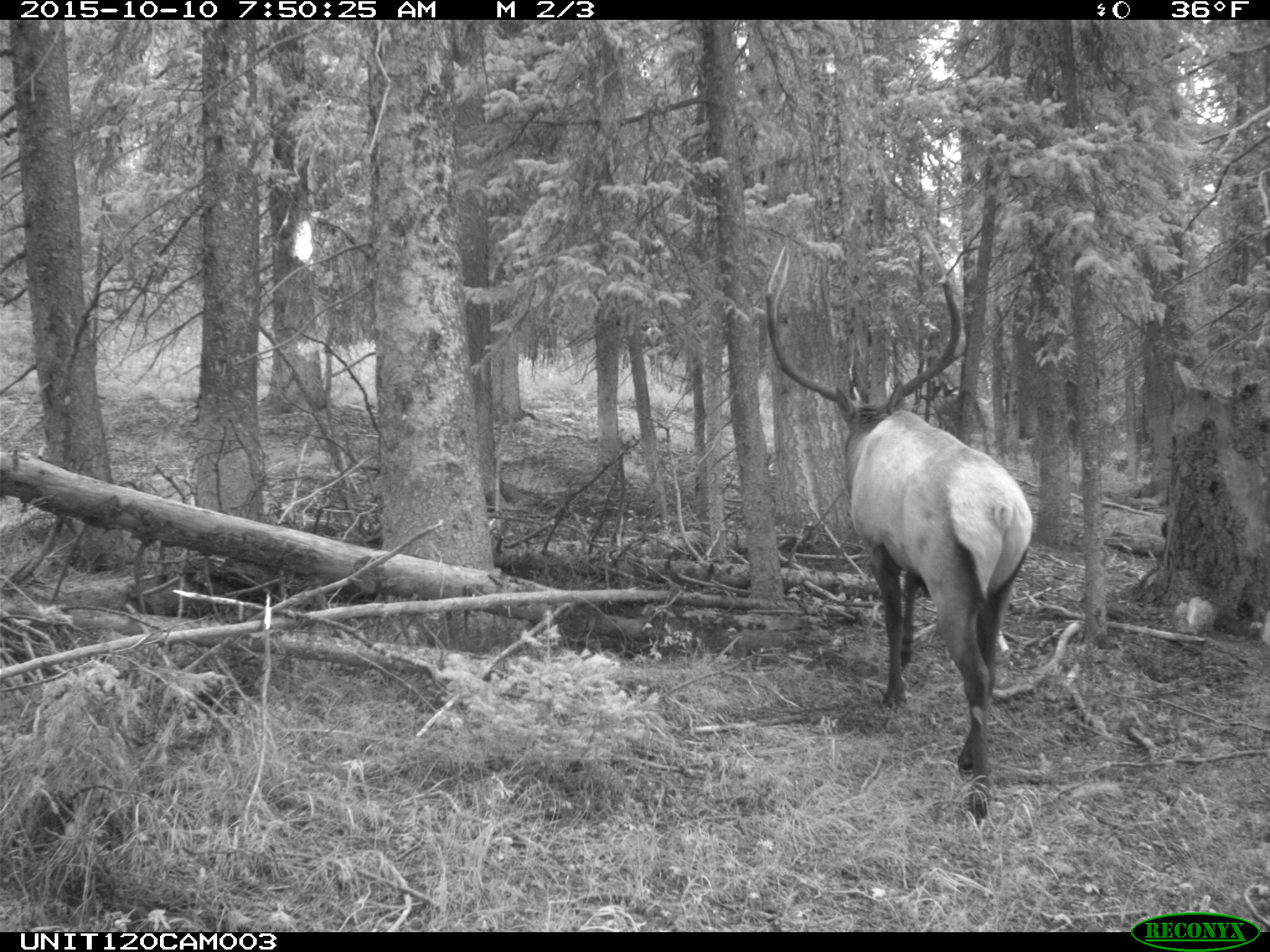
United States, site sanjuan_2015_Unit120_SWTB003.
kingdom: Animalia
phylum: Chordata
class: Mammalia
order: Artiodactyla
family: Cervidae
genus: Cervus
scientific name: Cervus elaphus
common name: red deer